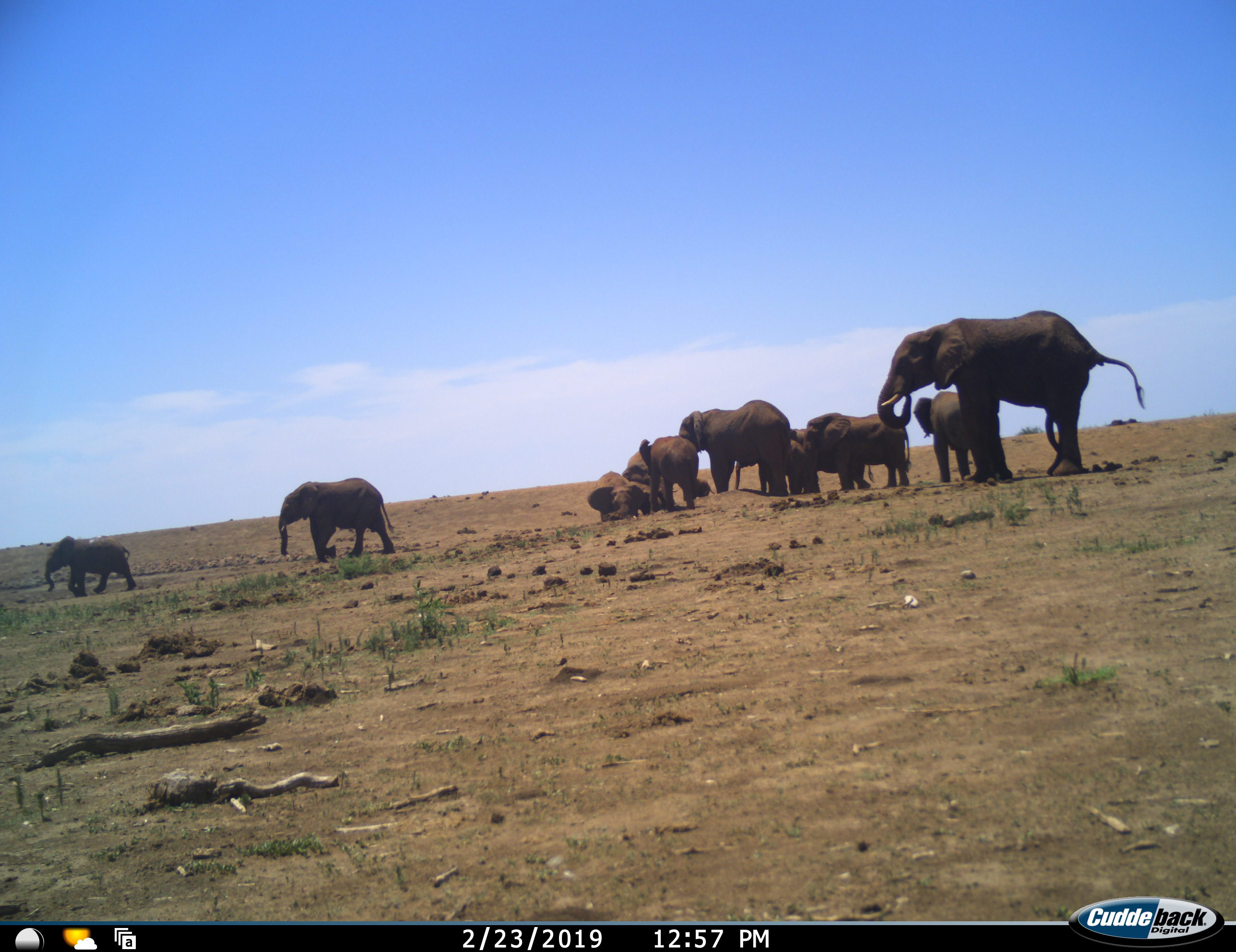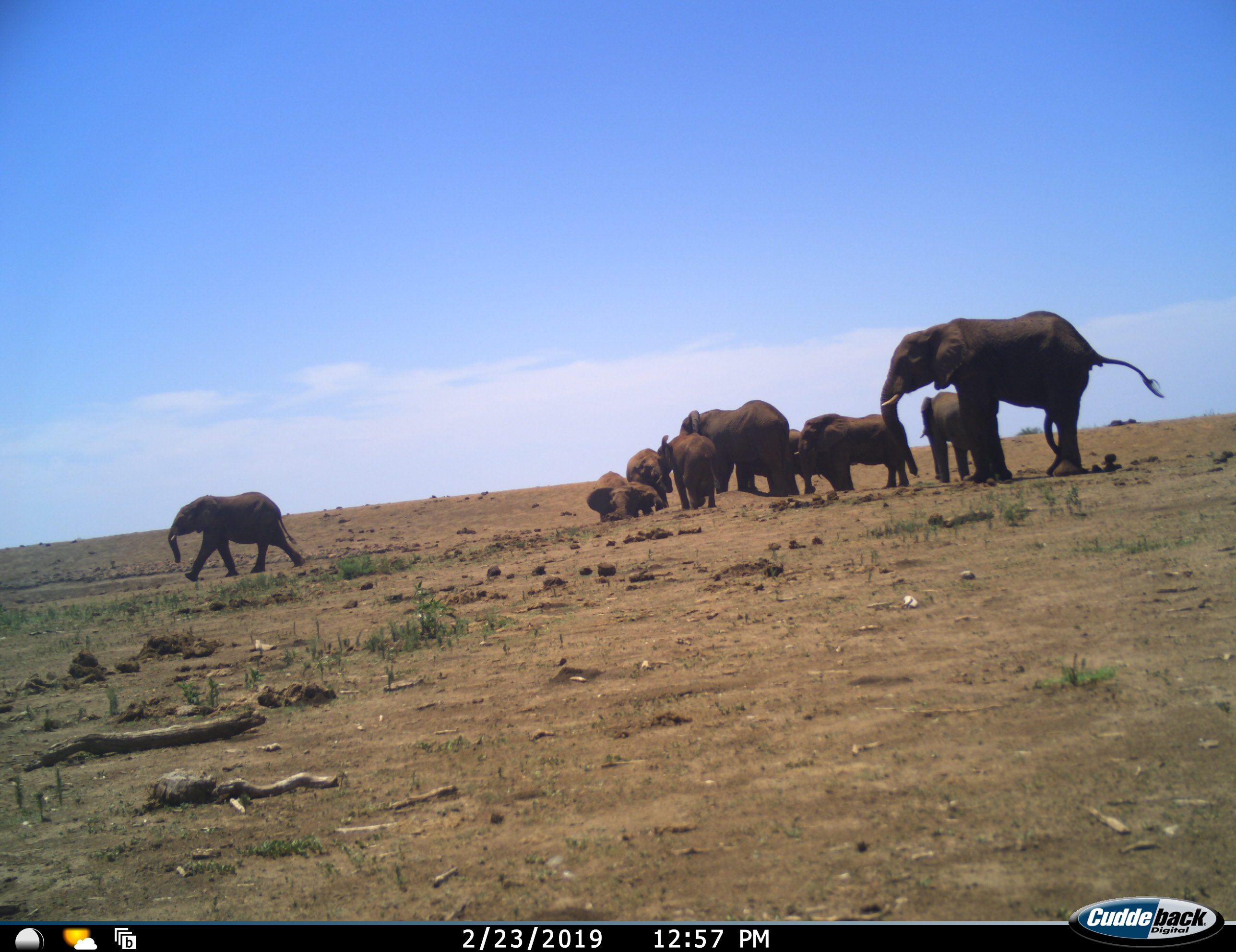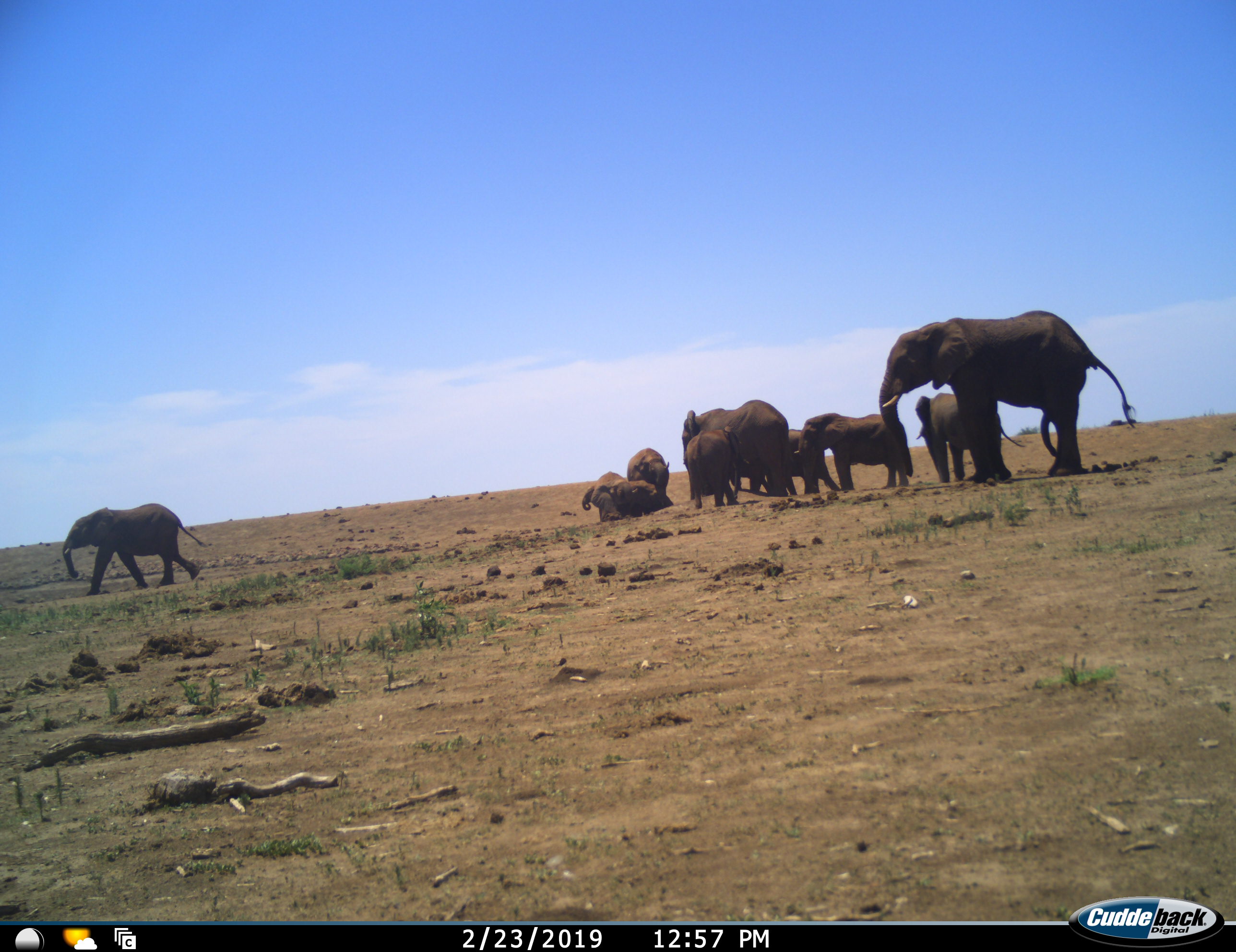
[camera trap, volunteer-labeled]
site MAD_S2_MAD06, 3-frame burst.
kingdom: Animalia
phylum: Chordata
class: Mammalia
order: Proboscidea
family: Elephantidae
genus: Loxodonta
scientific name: Loxodonta africana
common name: african bush elephant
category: elephant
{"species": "elephant (african bush elephant) (Loxodonta africana)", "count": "10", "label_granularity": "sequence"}